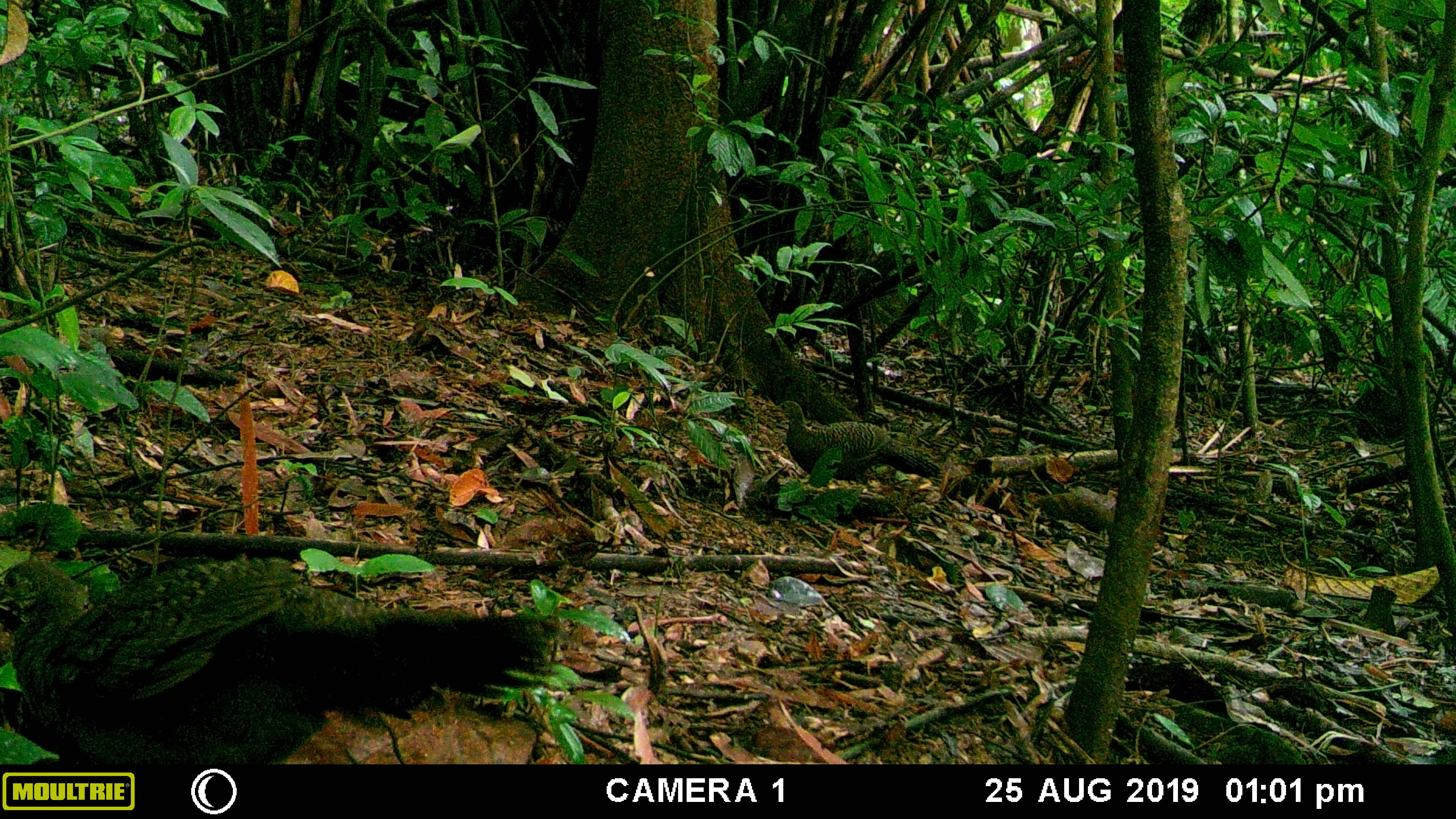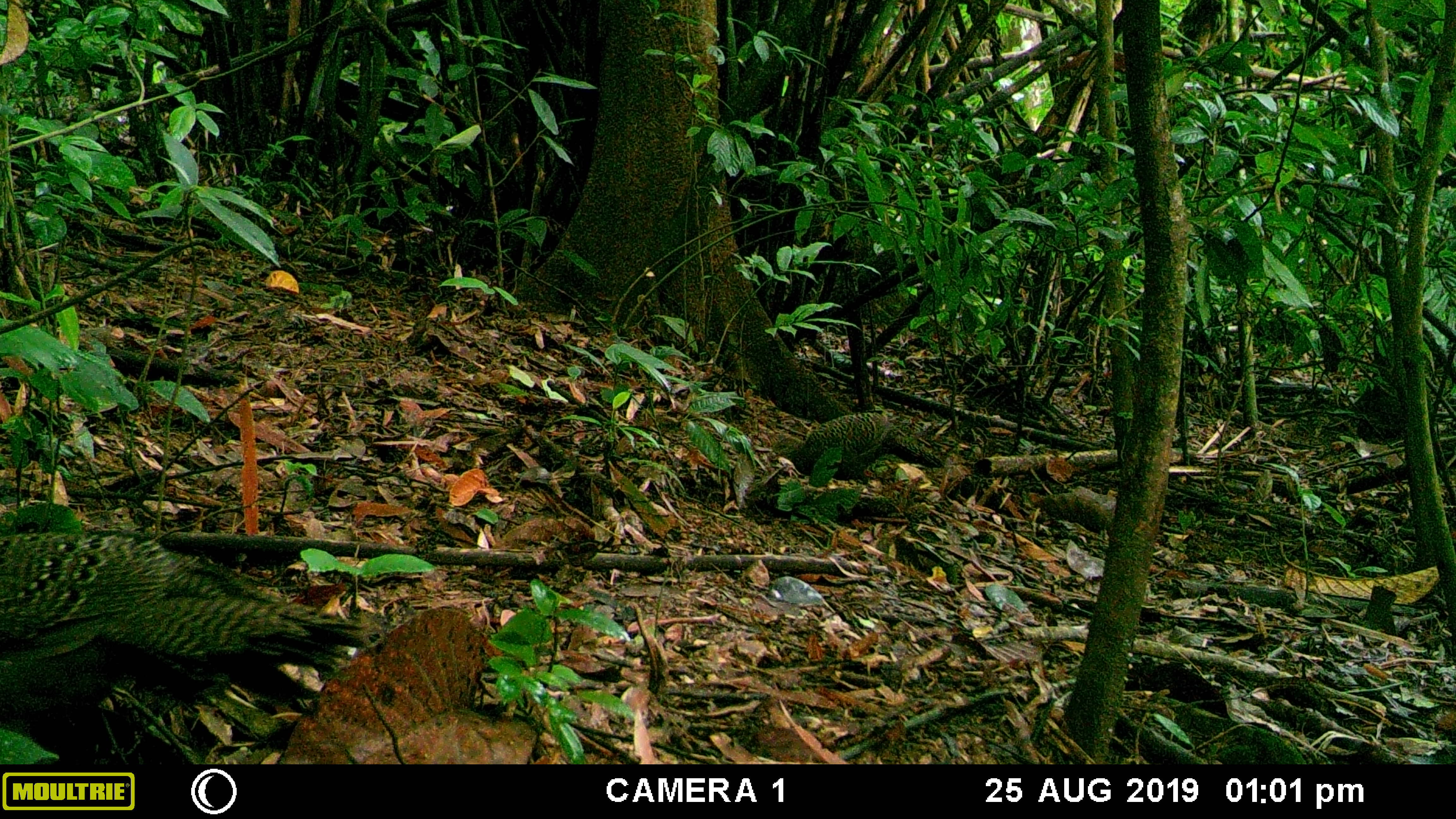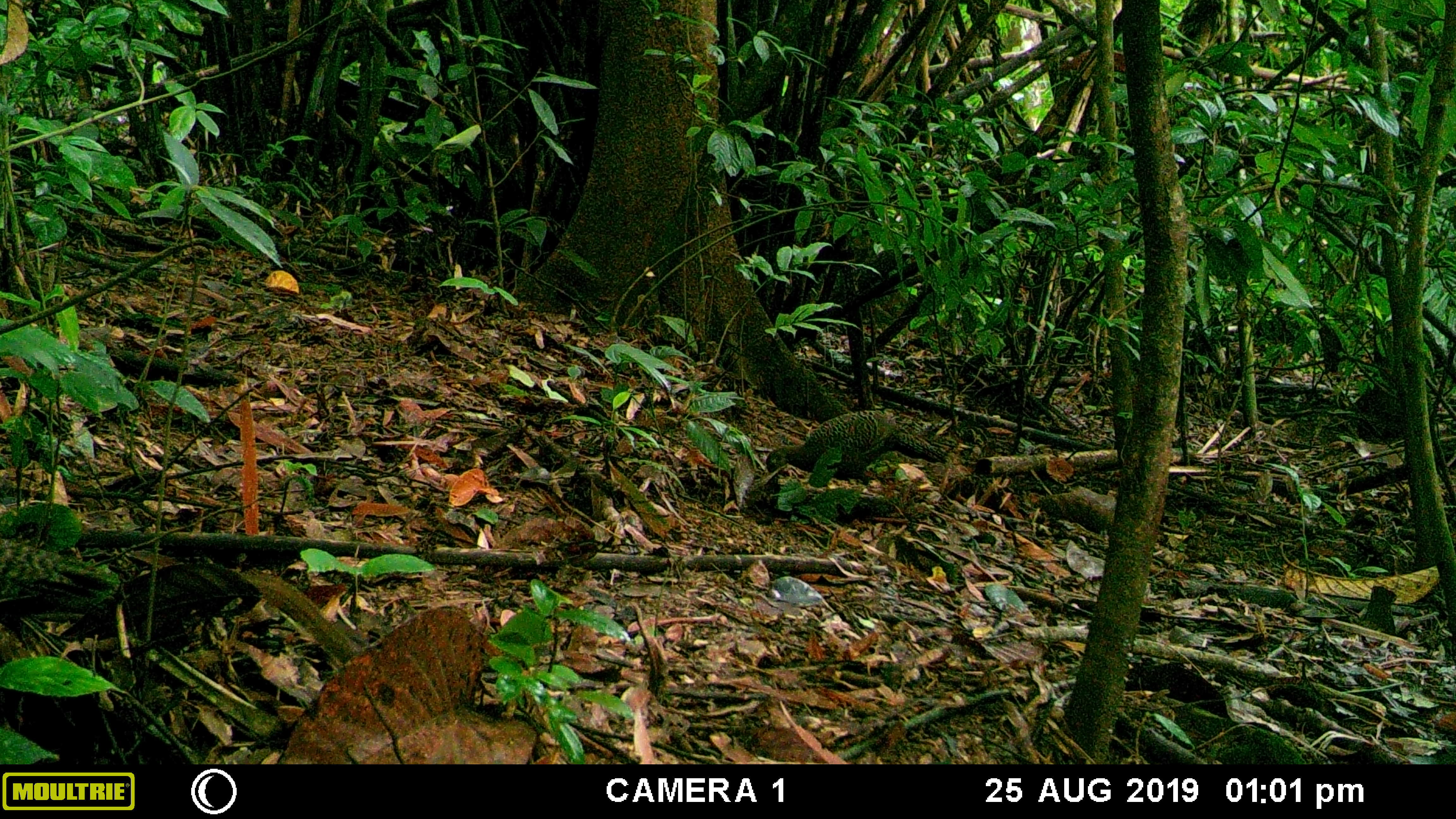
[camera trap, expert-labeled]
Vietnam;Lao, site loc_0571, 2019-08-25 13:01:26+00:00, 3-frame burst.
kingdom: Animalia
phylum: Chordata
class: Aves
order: Galliformes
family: Phasianidae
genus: Polyplectron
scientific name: Polyplectron bicalcaratum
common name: gray peacock-pheasant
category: grey peacock pheasant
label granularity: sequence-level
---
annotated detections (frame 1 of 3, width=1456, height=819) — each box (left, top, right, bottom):
grey peacock pheasant: (0, 552, 555, 764); (770, 400, 940, 485)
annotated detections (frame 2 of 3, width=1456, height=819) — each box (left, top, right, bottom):
grey peacock pheasant: (0, 530, 365, 761); (768, 411, 945, 485)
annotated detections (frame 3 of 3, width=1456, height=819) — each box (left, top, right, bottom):
grey peacock pheasant: (0, 536, 121, 668); (758, 409, 948, 485)